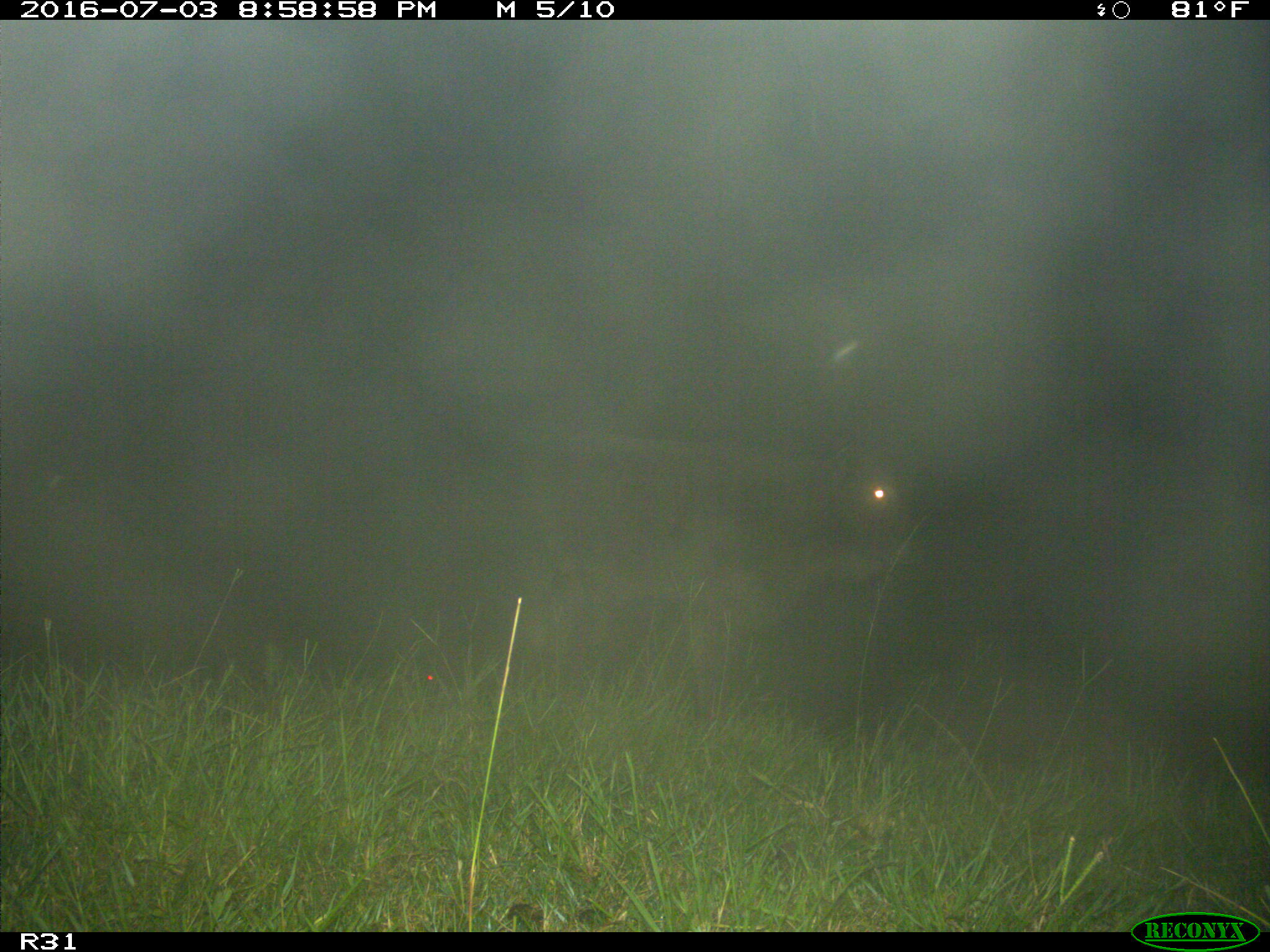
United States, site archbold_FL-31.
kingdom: Animalia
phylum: Chordata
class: Mammalia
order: Artiodactyla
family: Bovidae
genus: Bos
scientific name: Bos taurus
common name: domestic cow